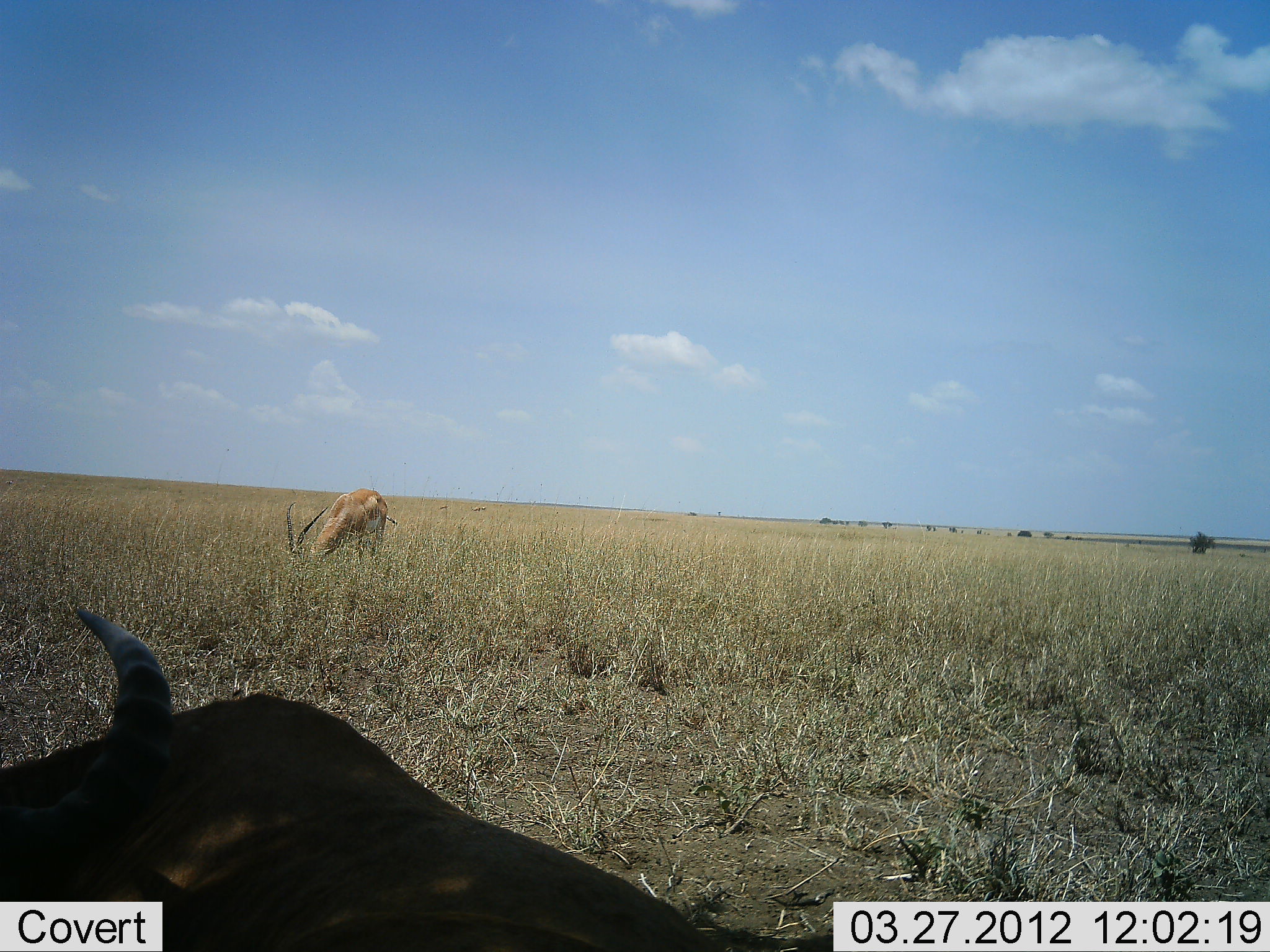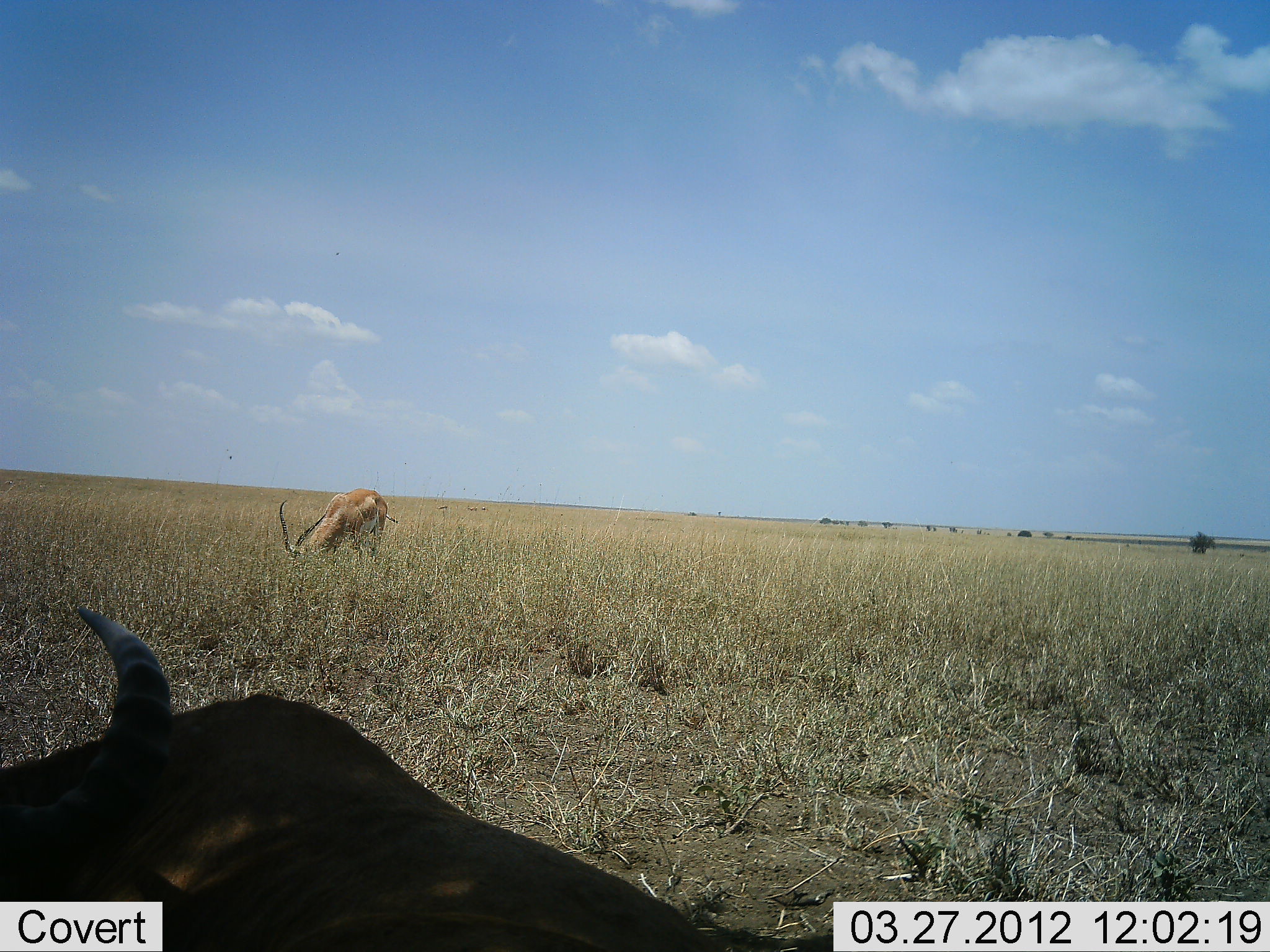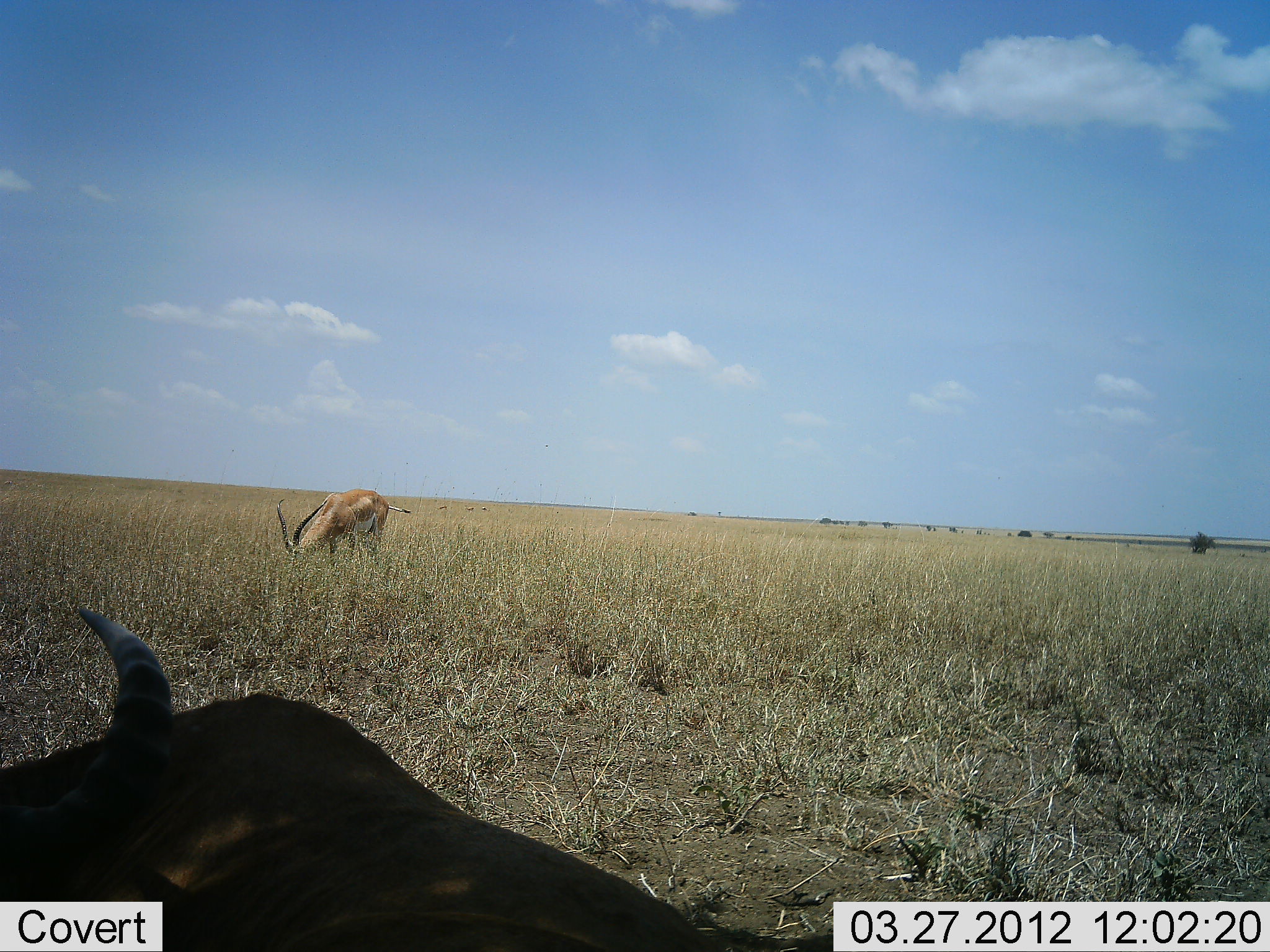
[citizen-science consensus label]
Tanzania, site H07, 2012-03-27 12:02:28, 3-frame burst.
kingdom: Animalia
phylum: Chordata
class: Mammalia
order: Artiodactyla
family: Bovidae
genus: Nanger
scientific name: Nanger granti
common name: grant's gazelle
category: gazellegrants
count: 1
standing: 27%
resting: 27%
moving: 0%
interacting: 0%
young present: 0%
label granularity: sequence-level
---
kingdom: Animalia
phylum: Chordata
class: Mammalia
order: Artiodactyla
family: Bovidae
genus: Aepyceros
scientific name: Aepyceros melampus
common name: impala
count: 2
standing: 30%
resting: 40%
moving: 20%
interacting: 0%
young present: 0%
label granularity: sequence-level